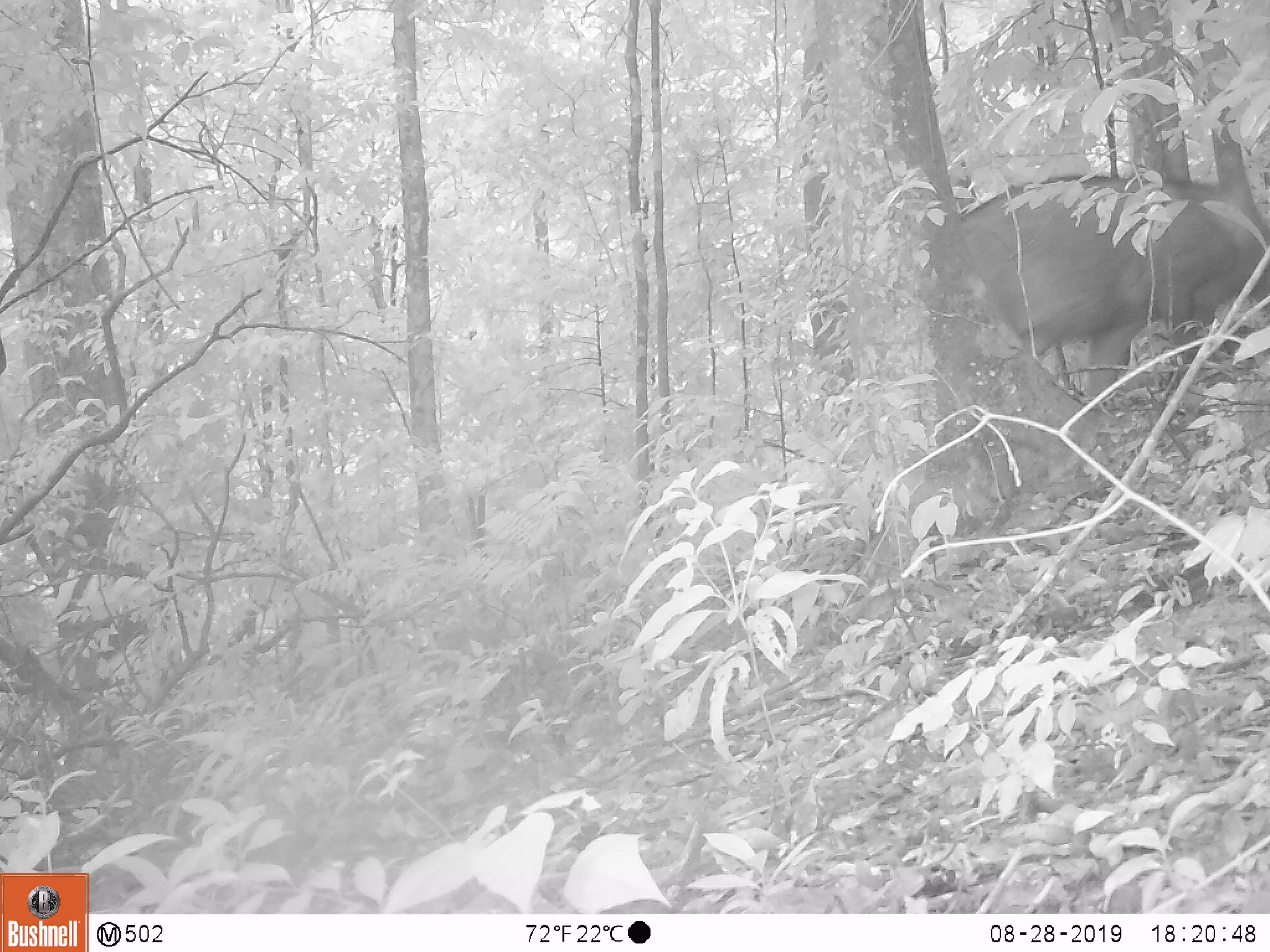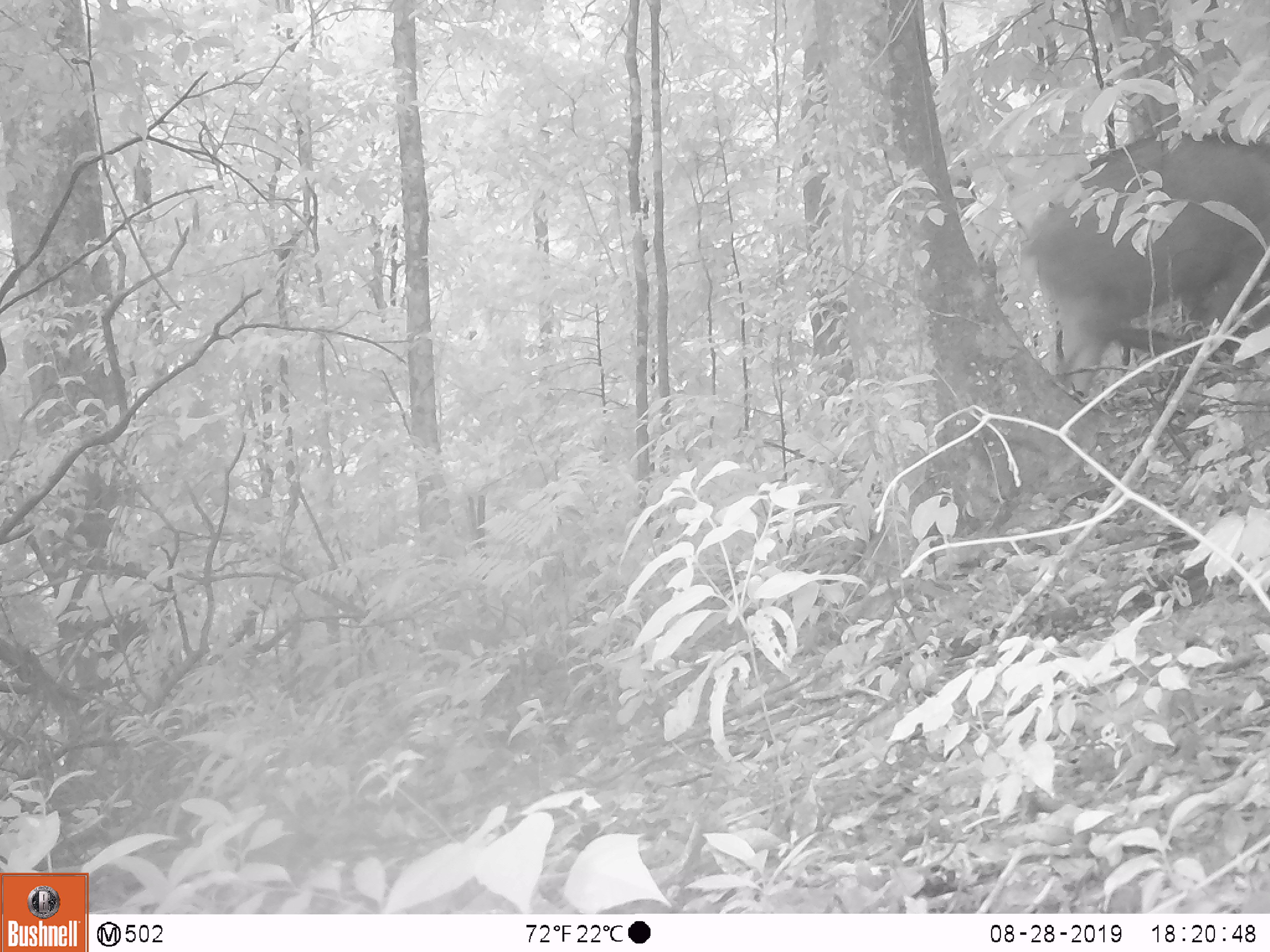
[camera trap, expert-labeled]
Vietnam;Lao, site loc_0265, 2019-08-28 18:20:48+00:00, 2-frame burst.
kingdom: Animalia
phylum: Chordata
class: Mammalia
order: Artiodactyla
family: Suidae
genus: Sus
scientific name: Sus scrofa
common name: eurasian wild pig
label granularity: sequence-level